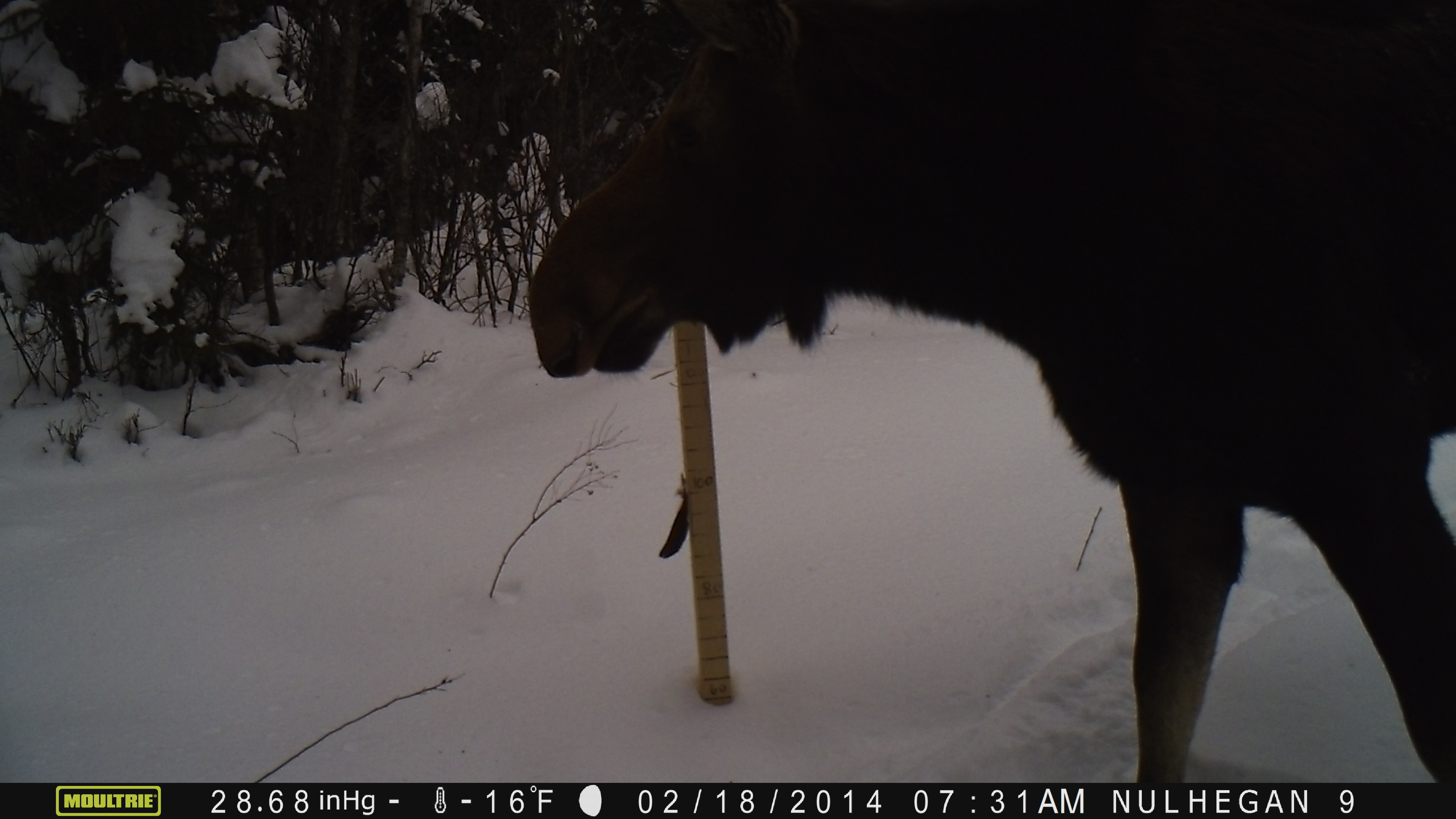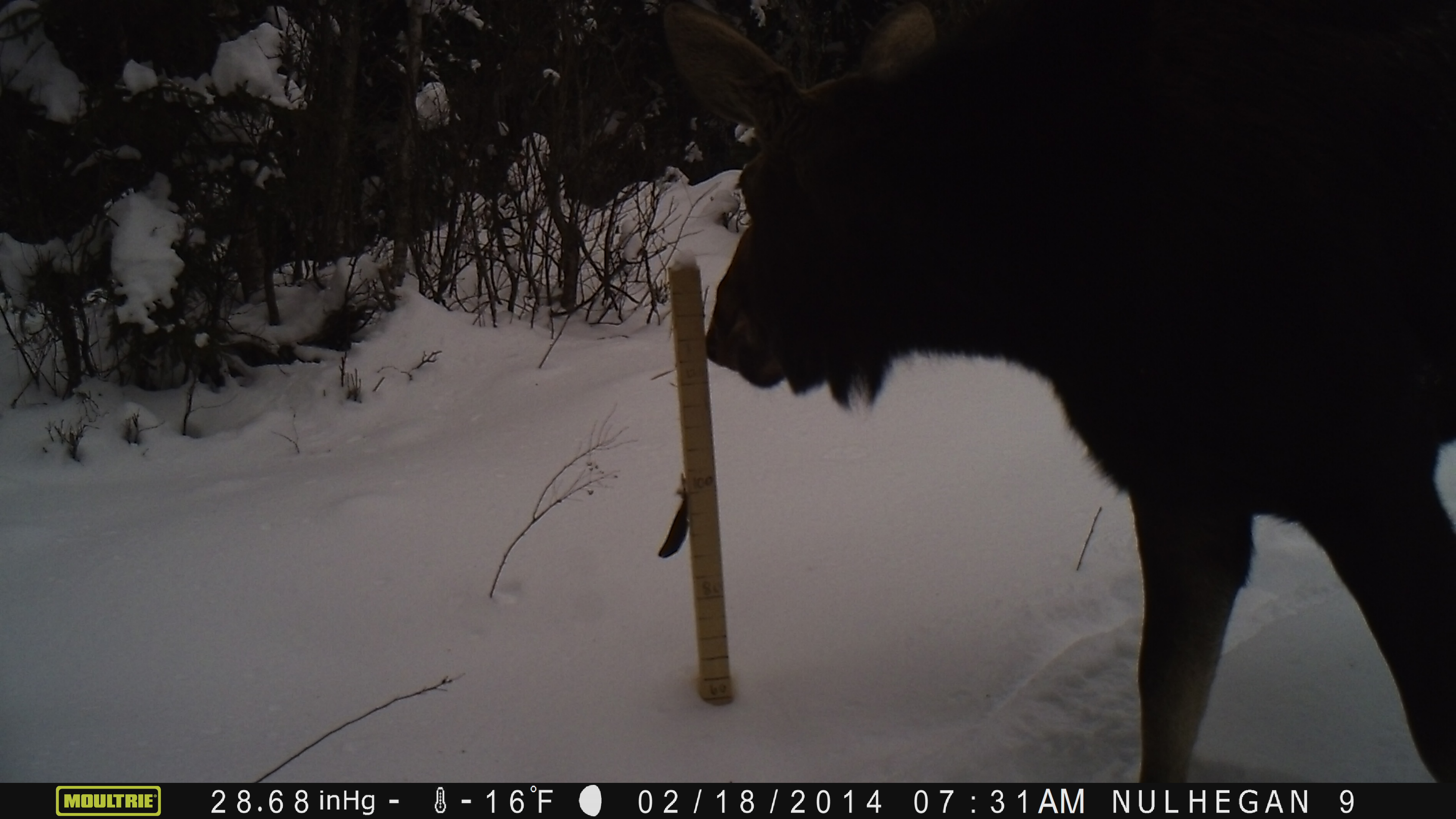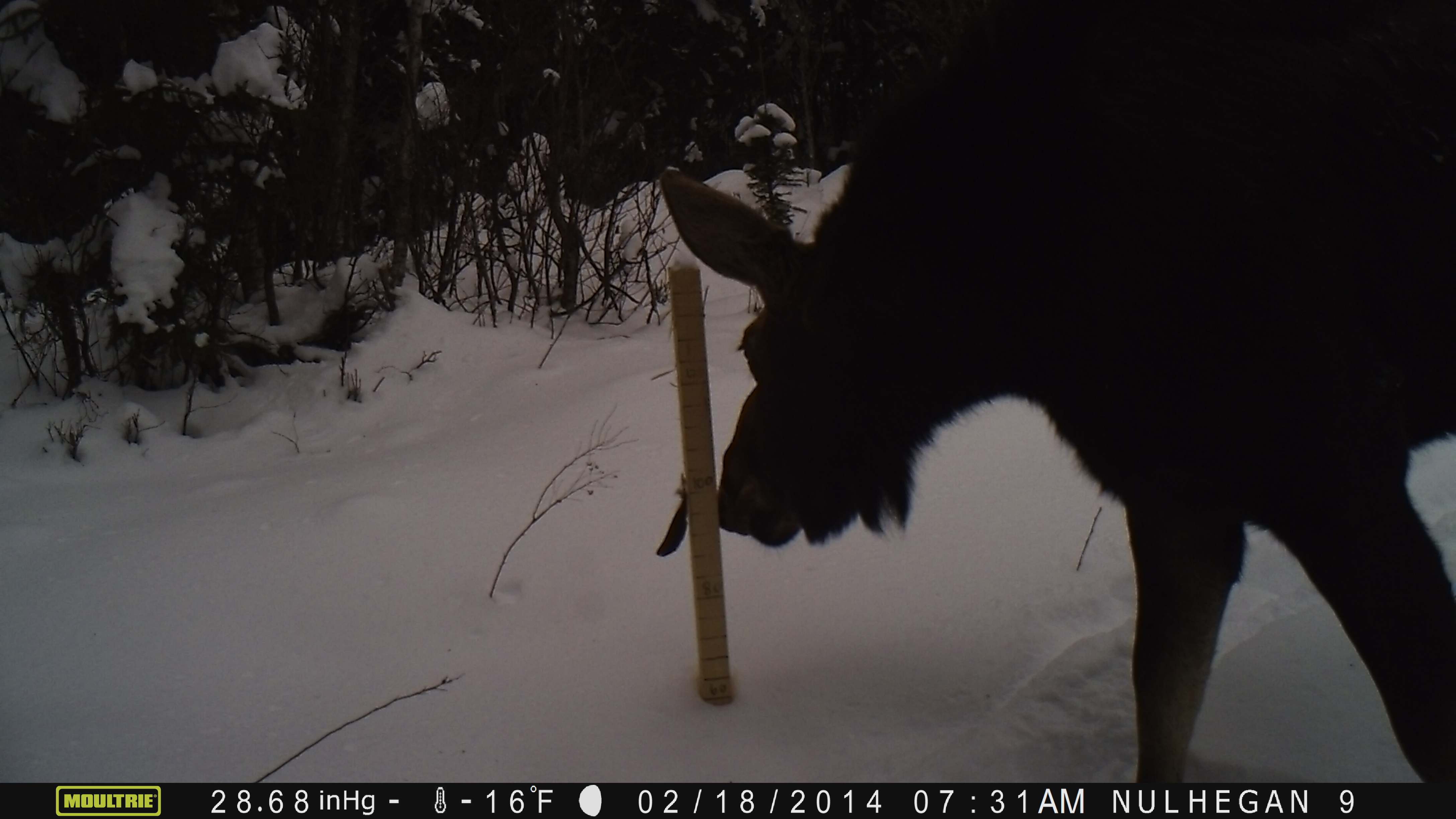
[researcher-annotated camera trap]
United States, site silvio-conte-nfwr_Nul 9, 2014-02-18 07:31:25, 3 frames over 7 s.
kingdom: Animalia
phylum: Chordata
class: Mammalia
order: Artiodactyla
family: Cervidae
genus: Alces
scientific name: Alces alces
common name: moose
Moose (Alces alces).